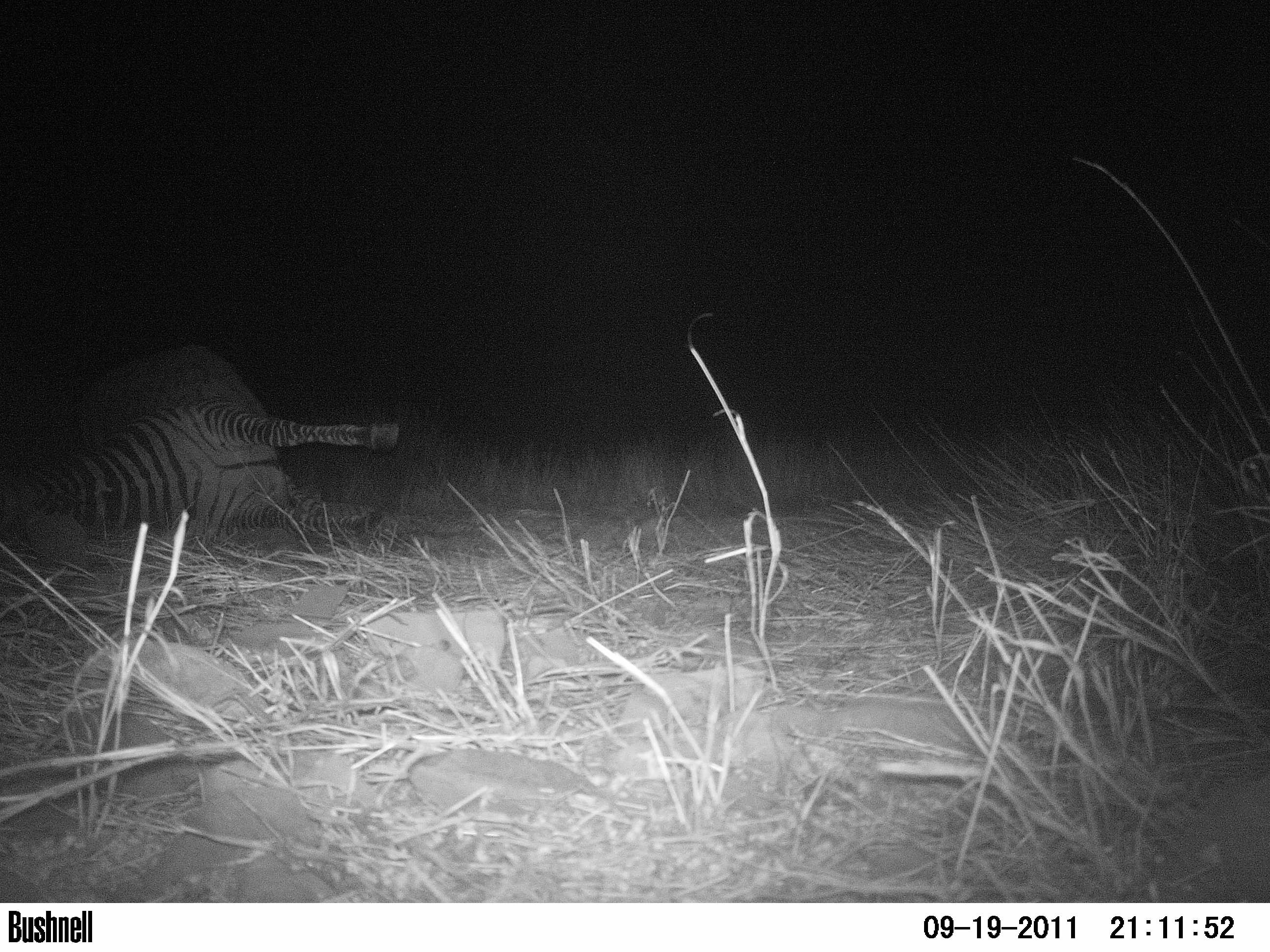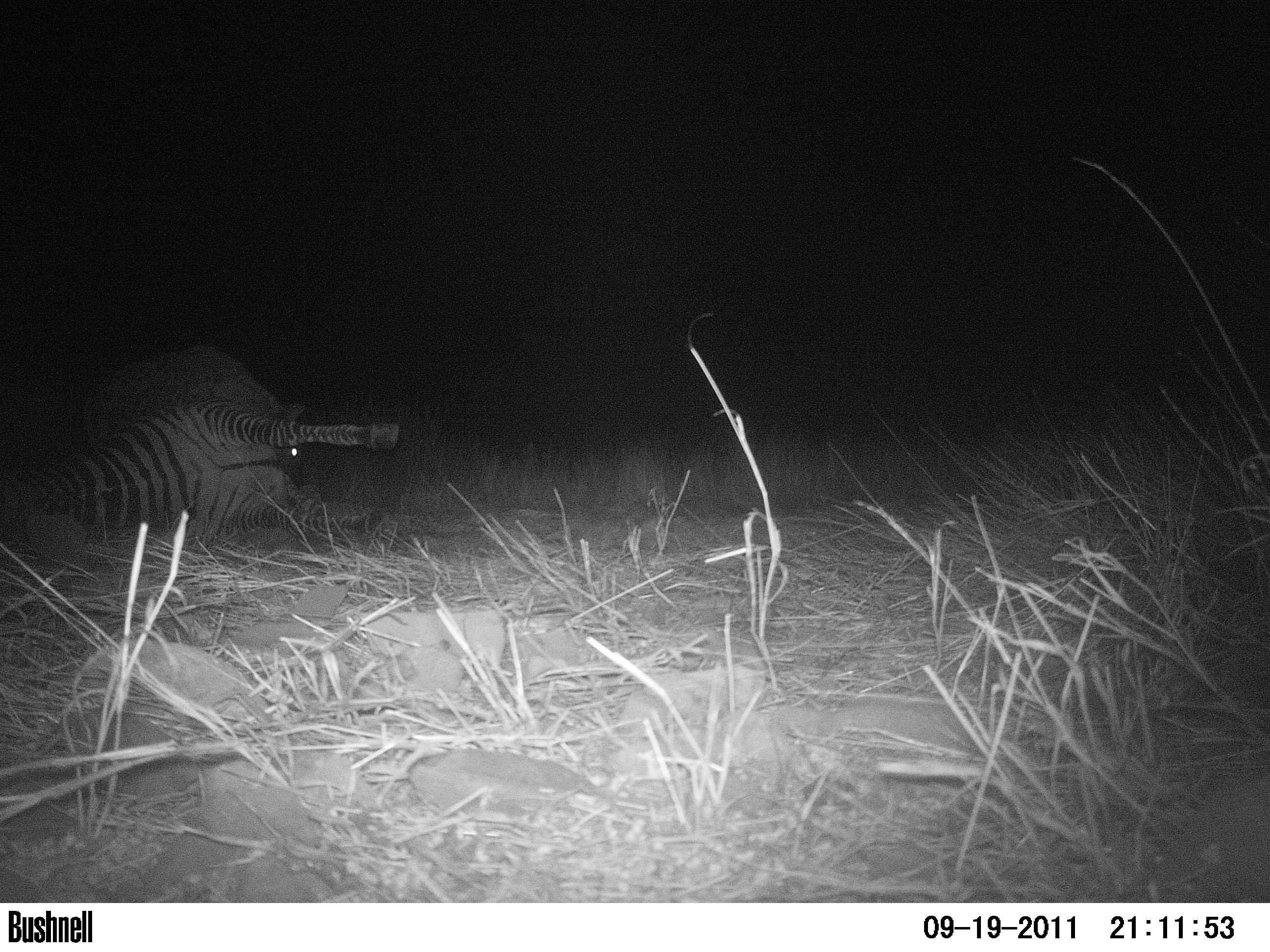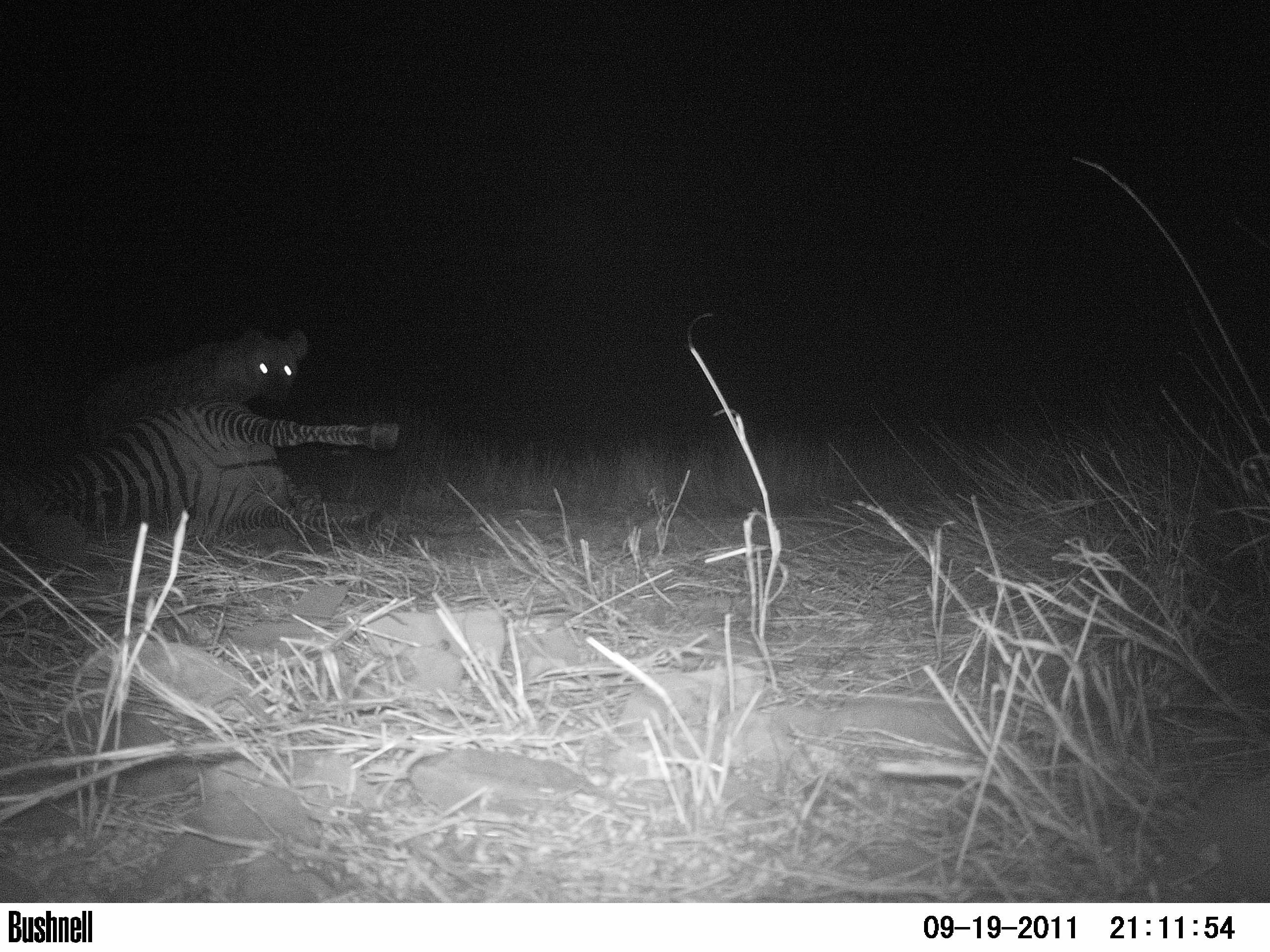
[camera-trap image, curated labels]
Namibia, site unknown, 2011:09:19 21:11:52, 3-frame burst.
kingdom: Animalia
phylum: Chordata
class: Mammalia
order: Carnivora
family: Hyaenidae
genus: Crocuta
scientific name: Crocuta crocuta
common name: spotted hyena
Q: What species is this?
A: Crocuta crocuta (spotted hyena).